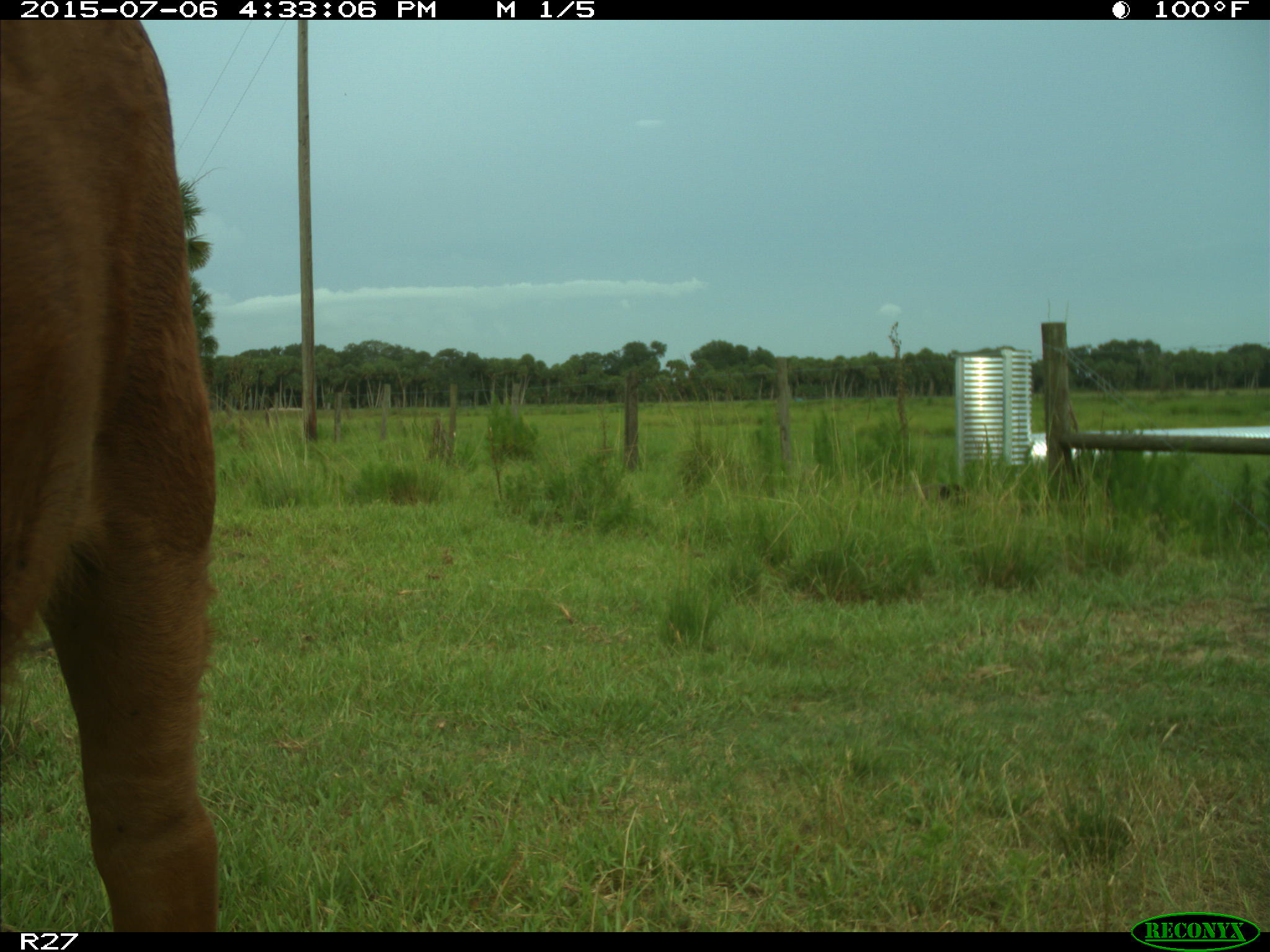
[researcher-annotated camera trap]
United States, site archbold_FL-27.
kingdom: Animalia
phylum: Chordata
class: Mammalia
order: Artiodactyla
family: Bovidae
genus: Bos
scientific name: Bos taurus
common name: domestic cow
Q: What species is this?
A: Bos taurus (domestic cow).